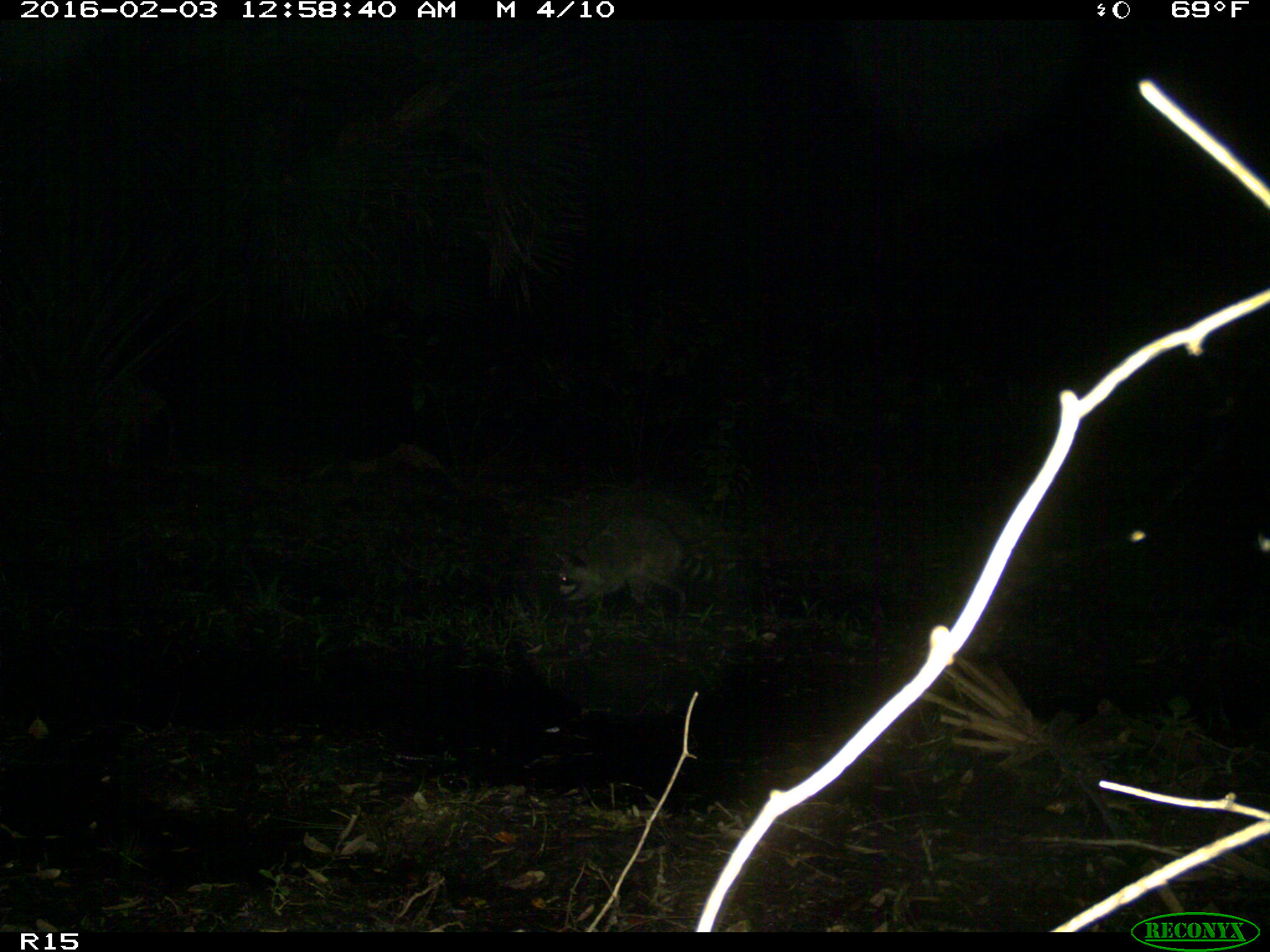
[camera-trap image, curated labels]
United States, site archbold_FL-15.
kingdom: Animalia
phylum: Chordata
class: Mammalia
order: Carnivora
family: Procyonidae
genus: Procyon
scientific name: Procyon lotor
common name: common raccoon